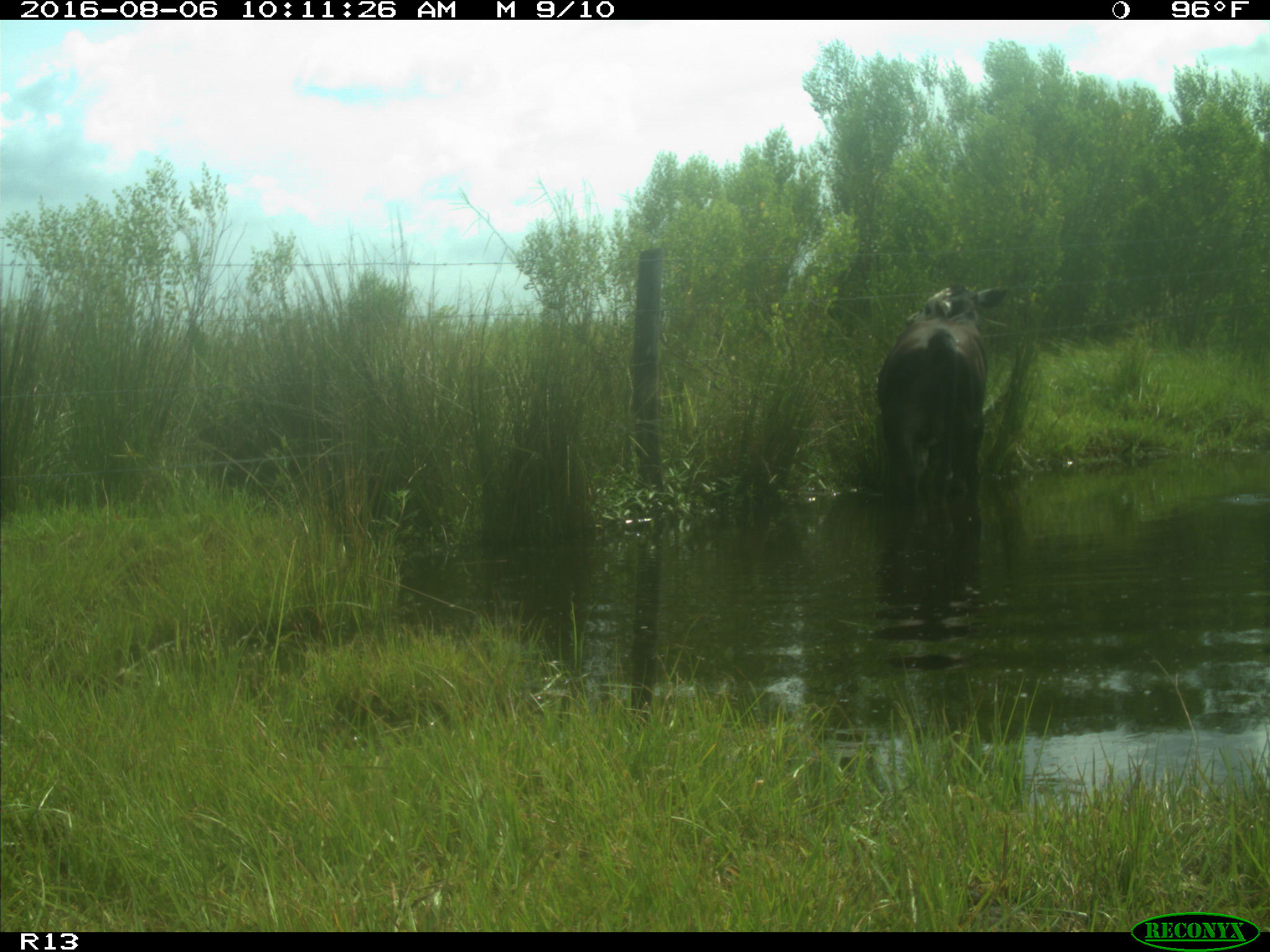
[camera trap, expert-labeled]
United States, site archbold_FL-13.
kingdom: Animalia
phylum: Chordata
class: Mammalia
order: Artiodactyla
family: Bovidae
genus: Bos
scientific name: Bos taurus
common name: domestic cow